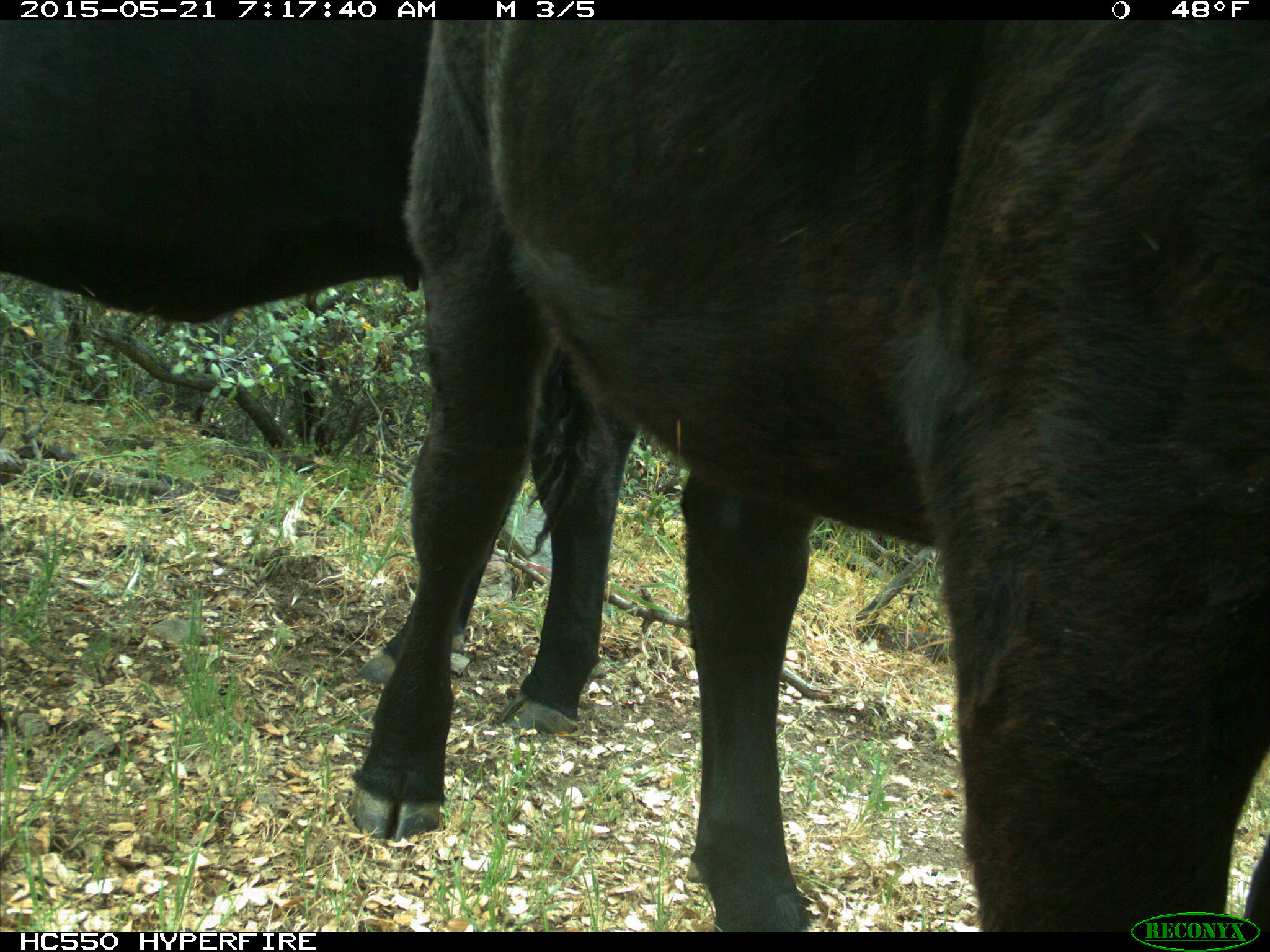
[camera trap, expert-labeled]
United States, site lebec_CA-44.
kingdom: Animalia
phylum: Chordata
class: Mammalia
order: Artiodactyla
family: Bovidae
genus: Bos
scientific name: Bos taurus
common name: domestic cow